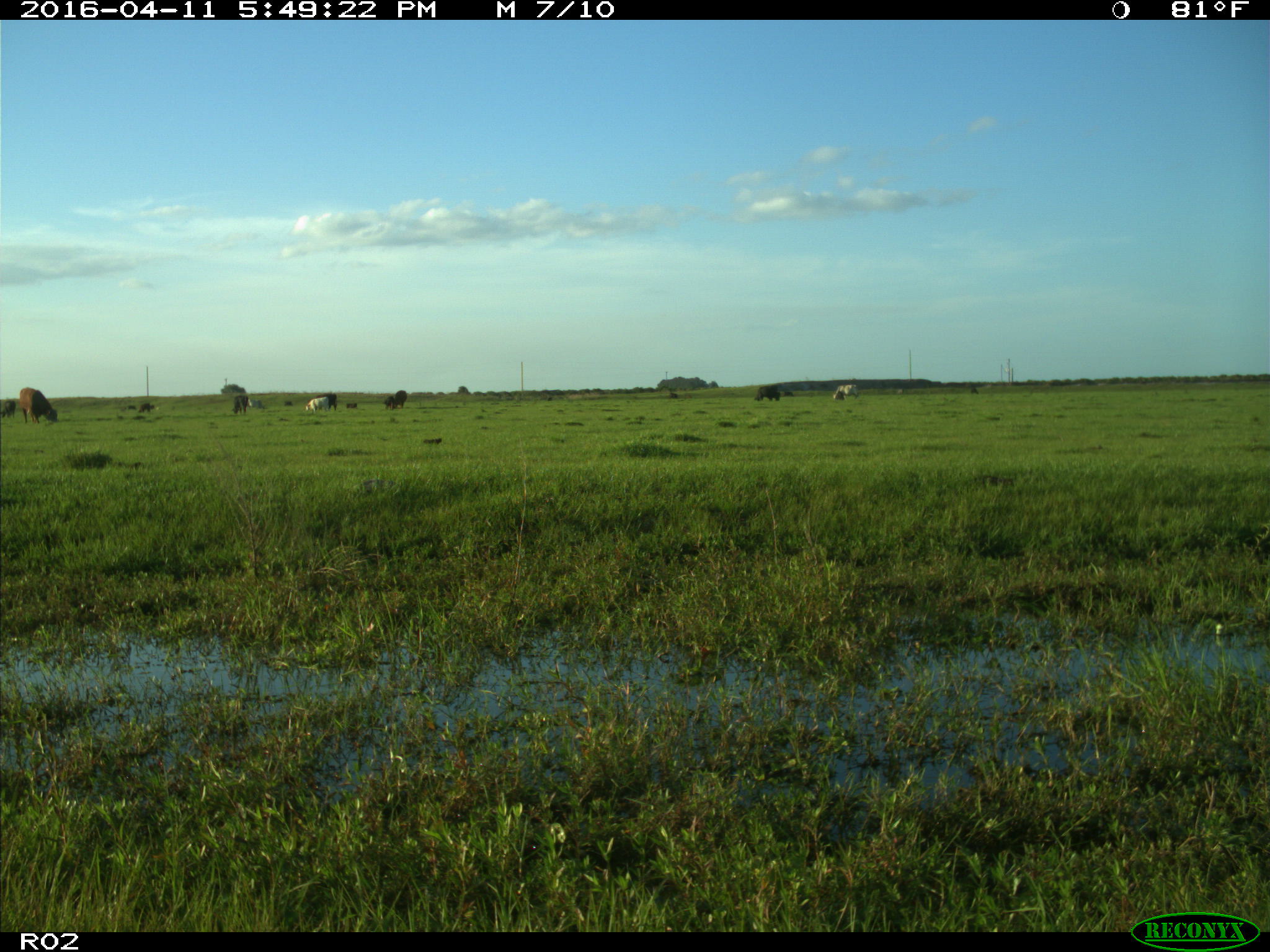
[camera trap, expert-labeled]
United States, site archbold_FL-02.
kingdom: Animalia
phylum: Chordata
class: Mammalia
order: Artiodactyla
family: Bovidae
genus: Bos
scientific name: Bos taurus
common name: domestic cow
Bos taurus (domestic cow).